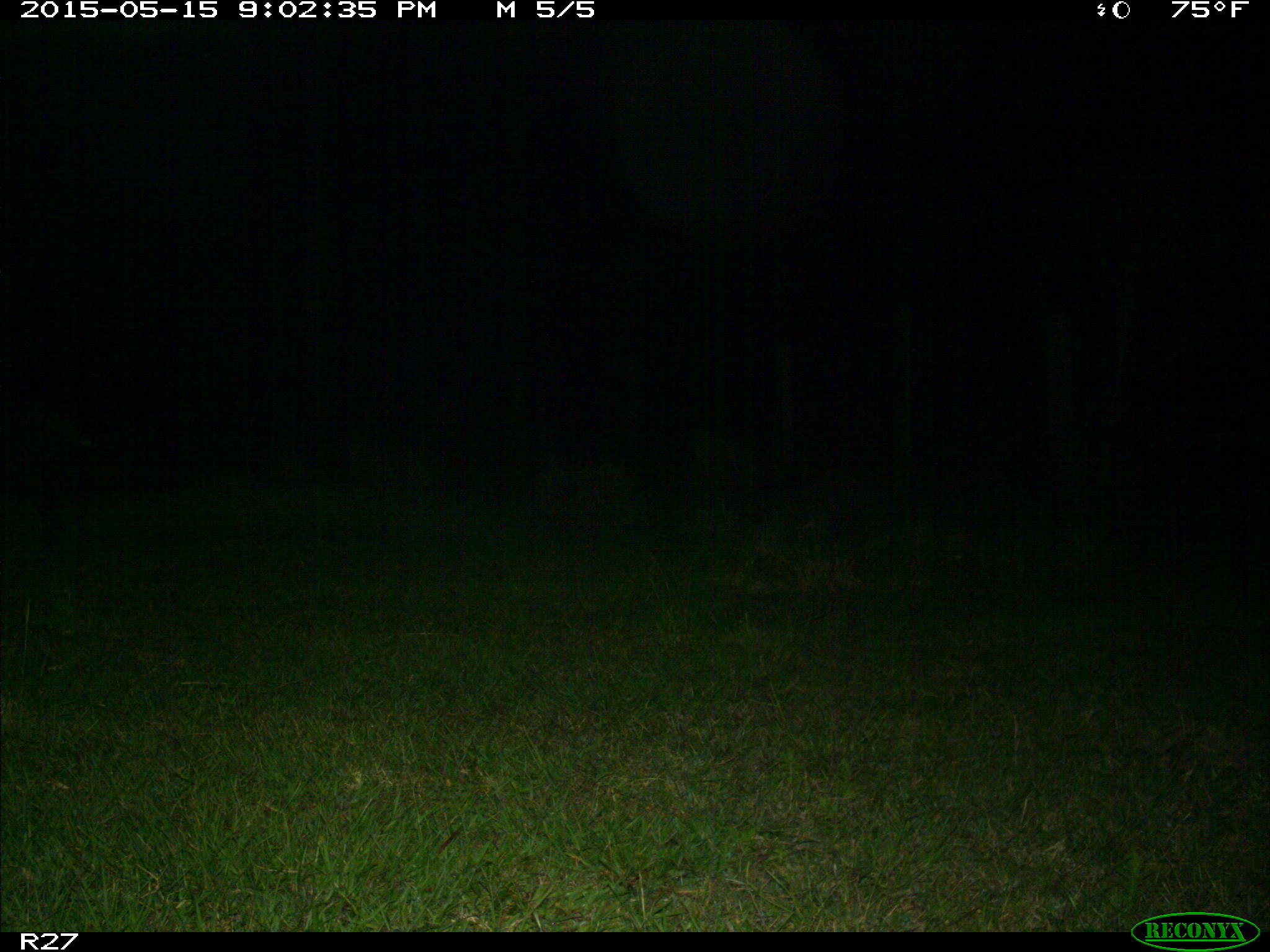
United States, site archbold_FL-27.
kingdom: Animalia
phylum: Chordata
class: Mammalia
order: Artiodactyla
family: Suidae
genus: Sus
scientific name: Sus scrofa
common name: wild boar